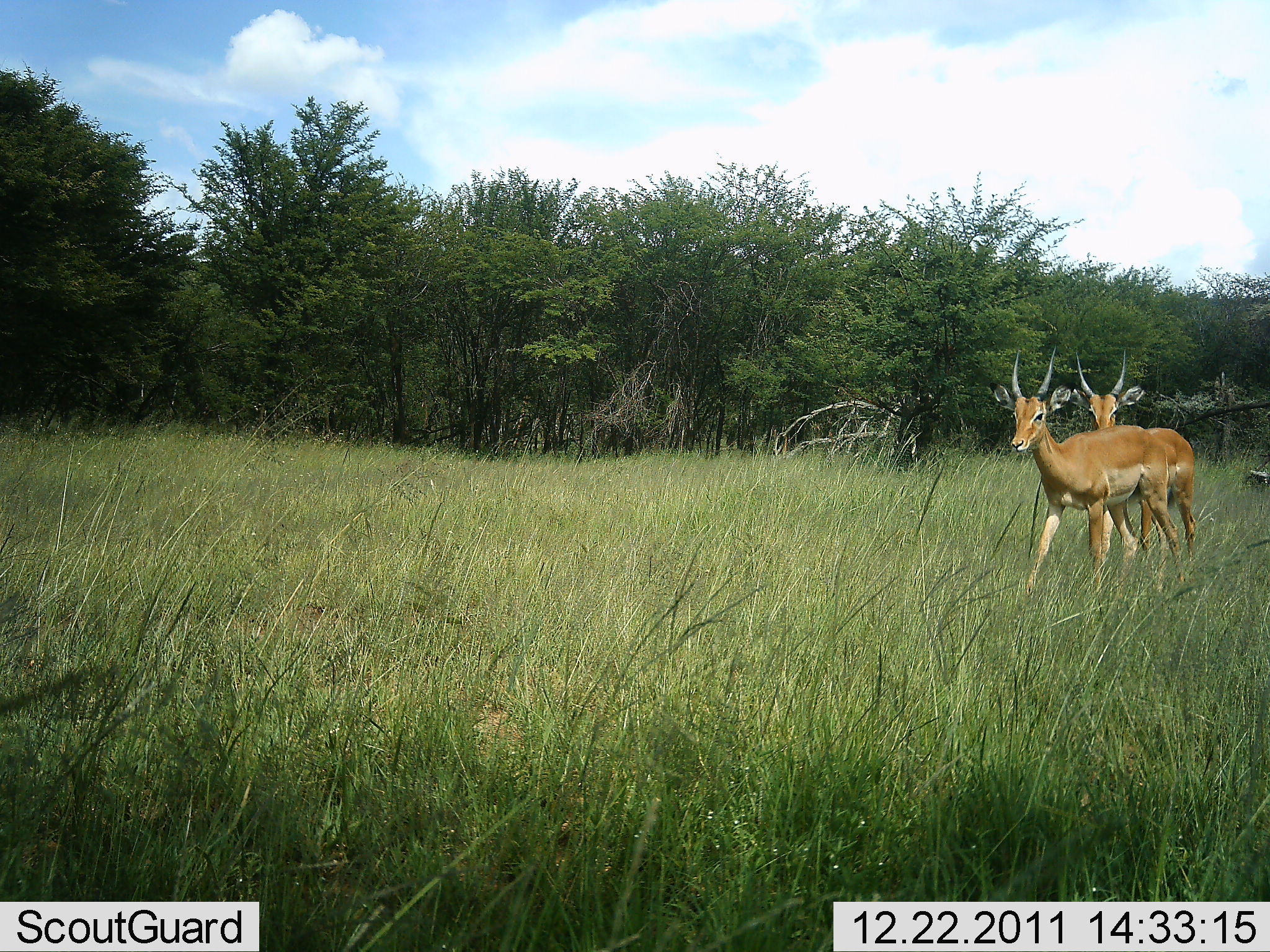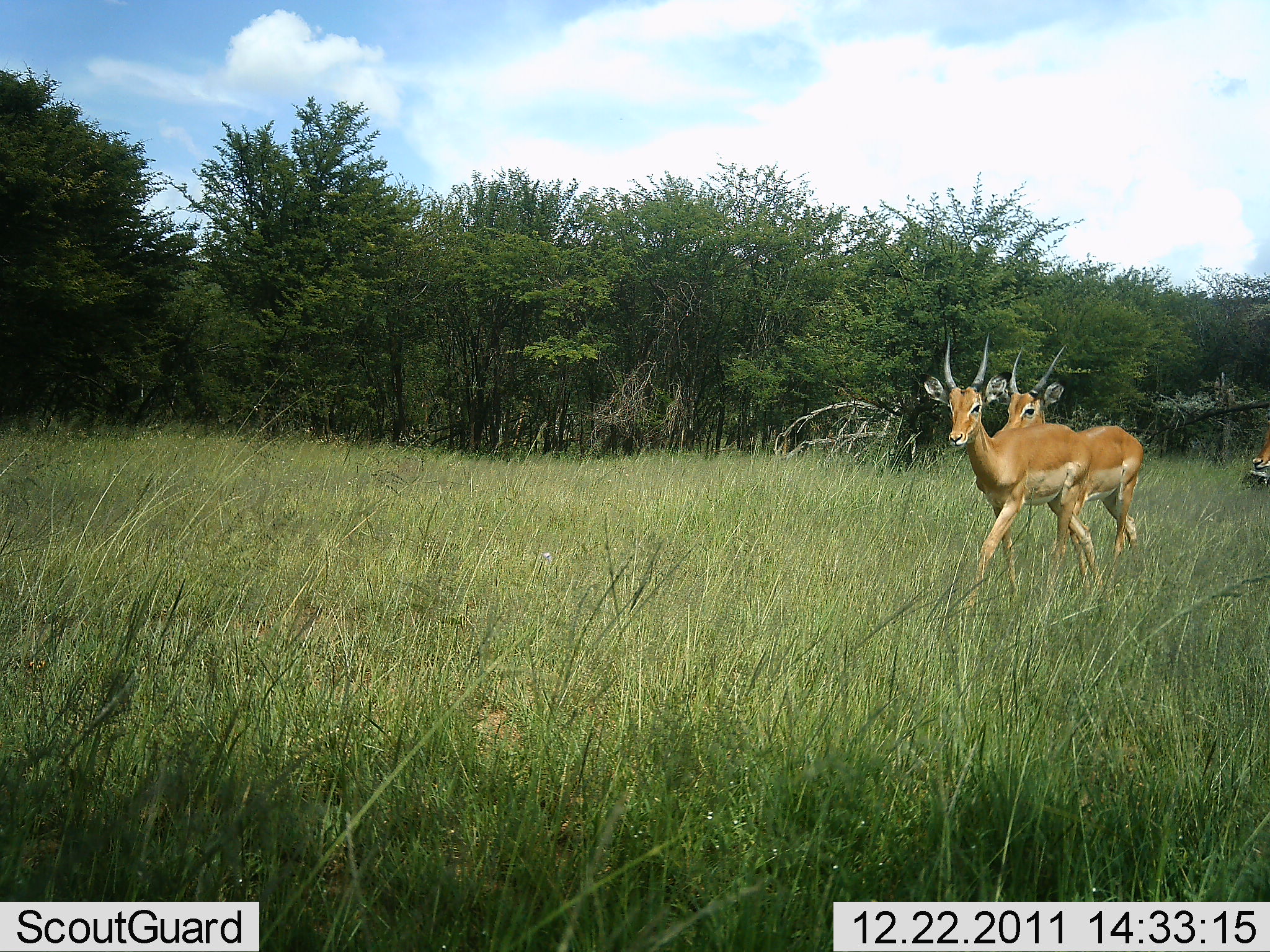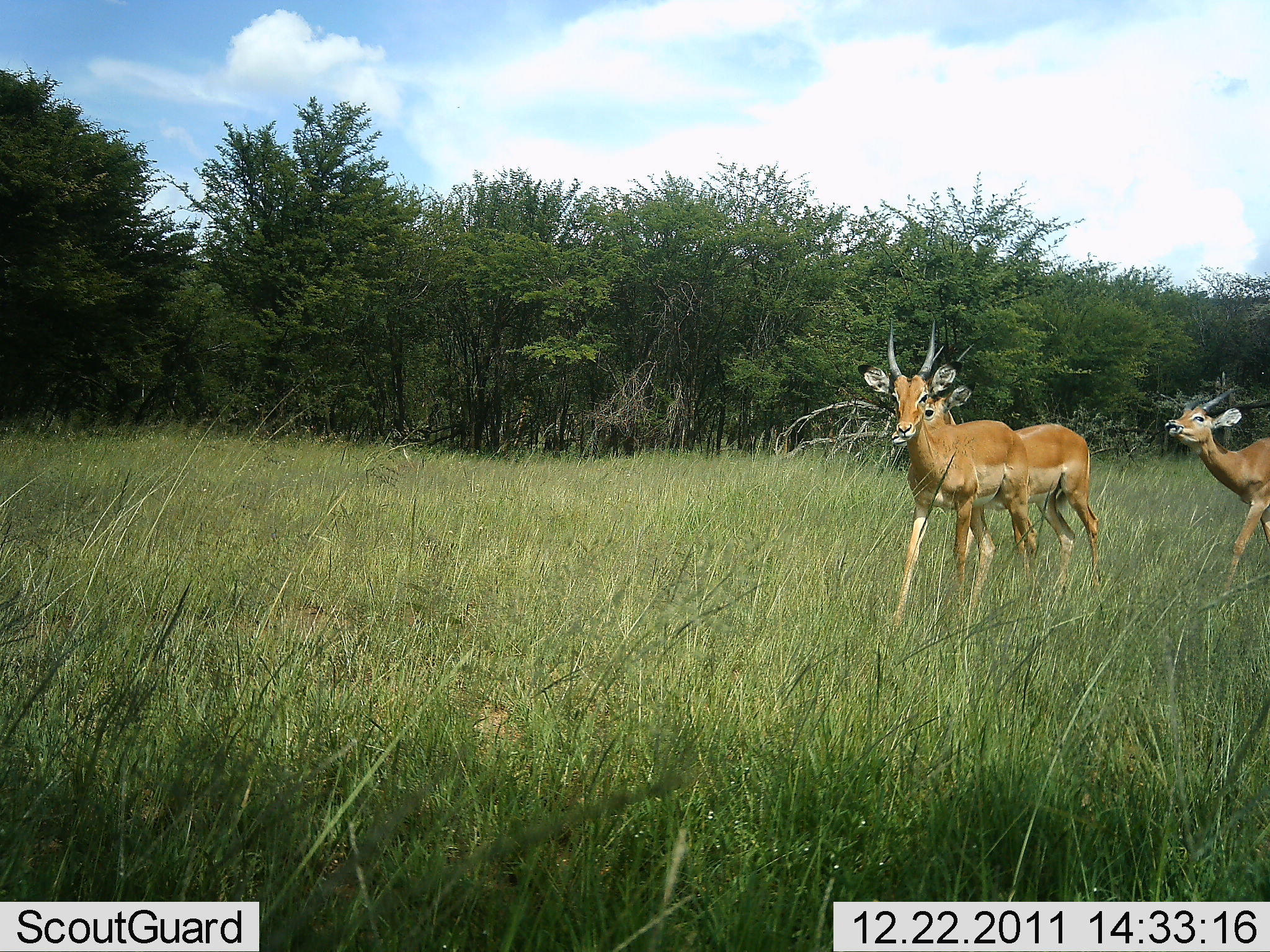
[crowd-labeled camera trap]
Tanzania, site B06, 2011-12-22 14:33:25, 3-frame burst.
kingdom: Animalia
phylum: Chordata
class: Mammalia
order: Artiodactyla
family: Bovidae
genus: Nanger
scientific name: Nanger granti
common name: grant's gazelle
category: gazellegrants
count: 3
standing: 18%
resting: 0%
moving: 100%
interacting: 0%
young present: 0%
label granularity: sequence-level